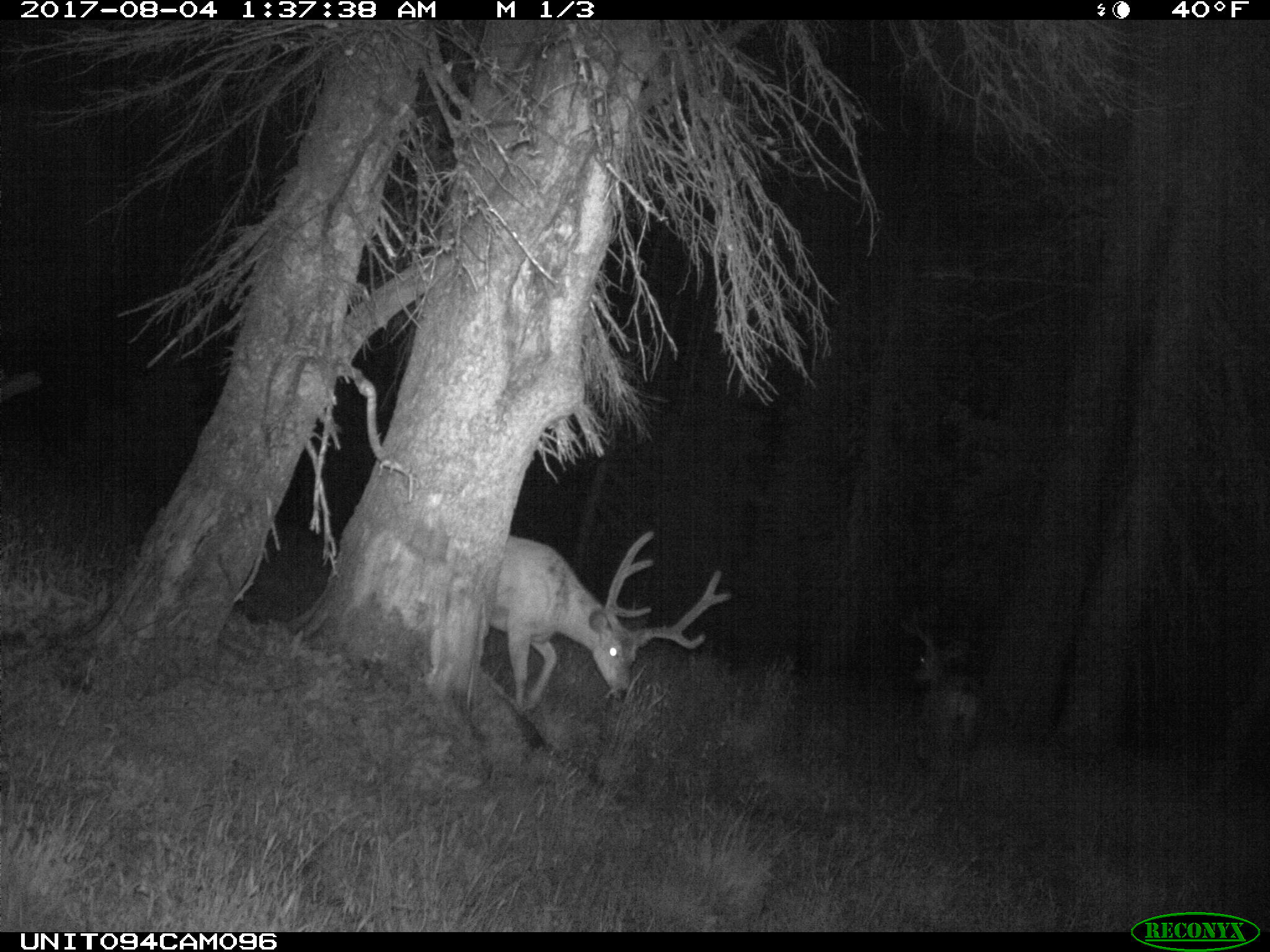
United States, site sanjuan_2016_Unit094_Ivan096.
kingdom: Animalia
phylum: Chordata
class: Mammalia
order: Artiodactyla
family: Cervidae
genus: Odocoileus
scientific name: Odocoileus hemionus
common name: mule deer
Odocoileus hemionus (mule deer).